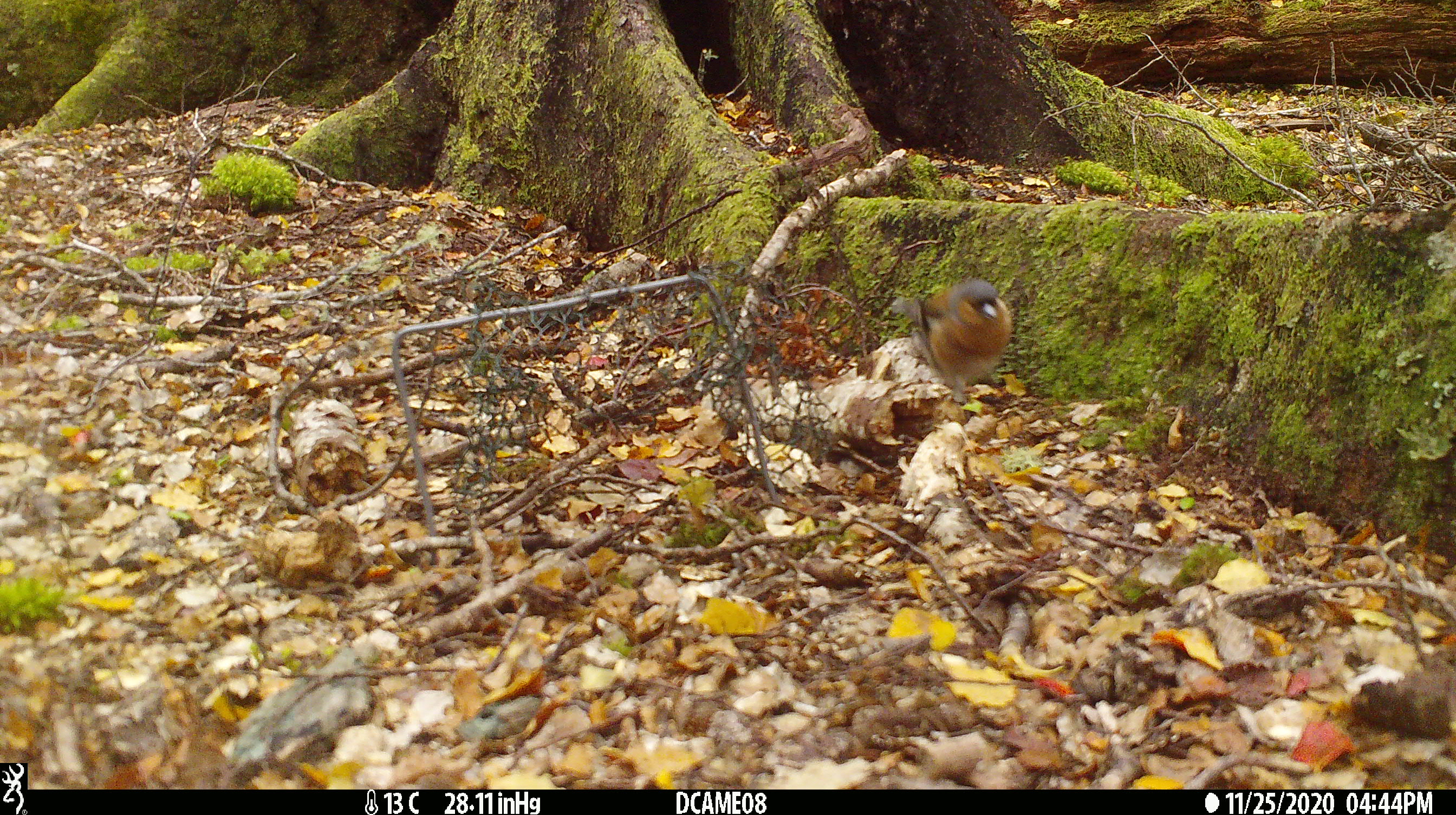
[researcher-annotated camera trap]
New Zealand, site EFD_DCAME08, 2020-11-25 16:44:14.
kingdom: Animalia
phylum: Chordata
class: Aves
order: Passeriformes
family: Fringillidae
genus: Fringilla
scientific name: Fringilla coelebs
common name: common chaffinch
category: chaffinch